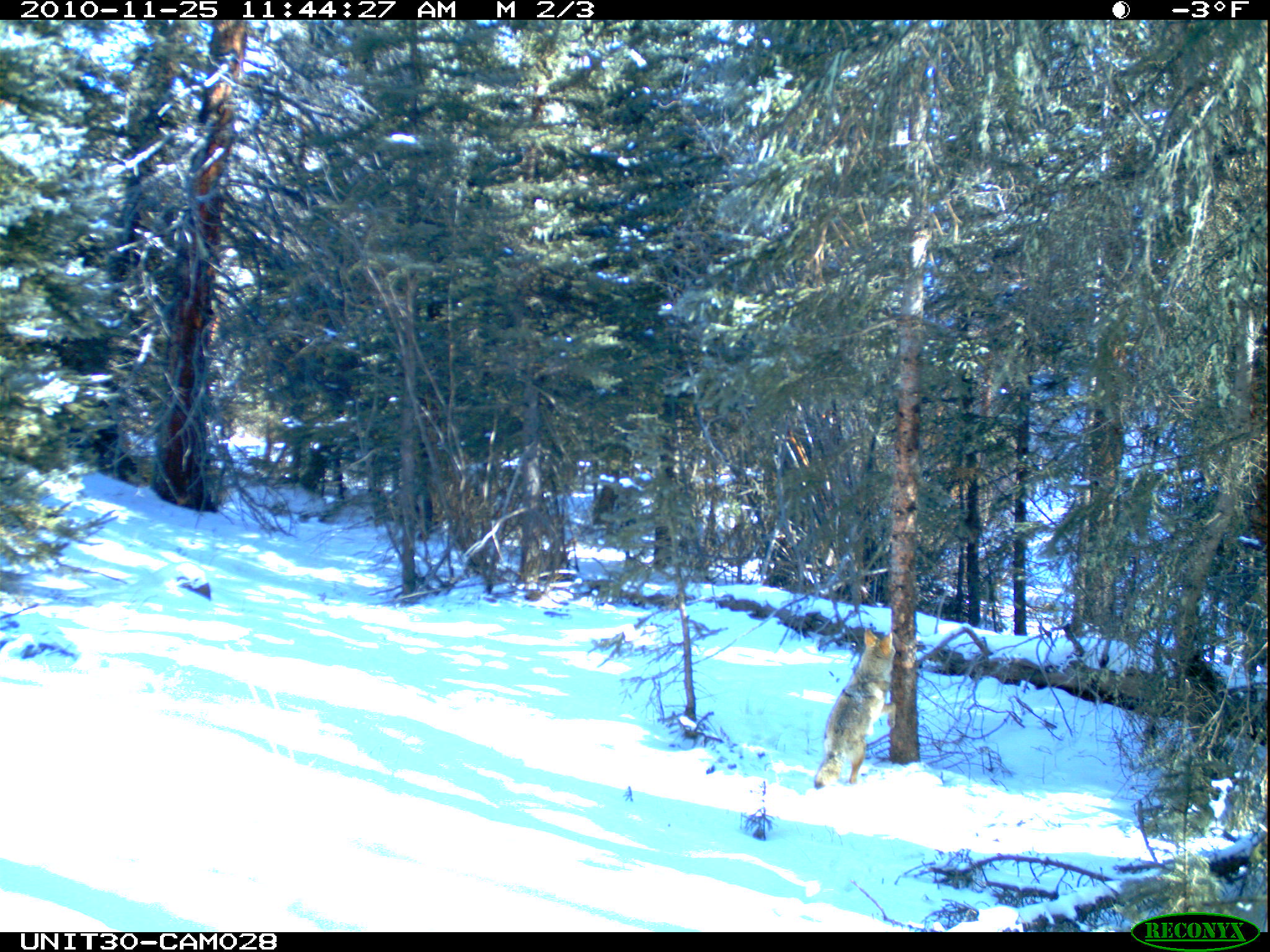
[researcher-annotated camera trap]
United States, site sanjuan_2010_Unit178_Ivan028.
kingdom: Animalia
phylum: Chordata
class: Mammalia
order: Carnivora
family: Canidae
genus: Canis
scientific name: Canis latrans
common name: coyote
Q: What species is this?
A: Canis latrans (coyote).